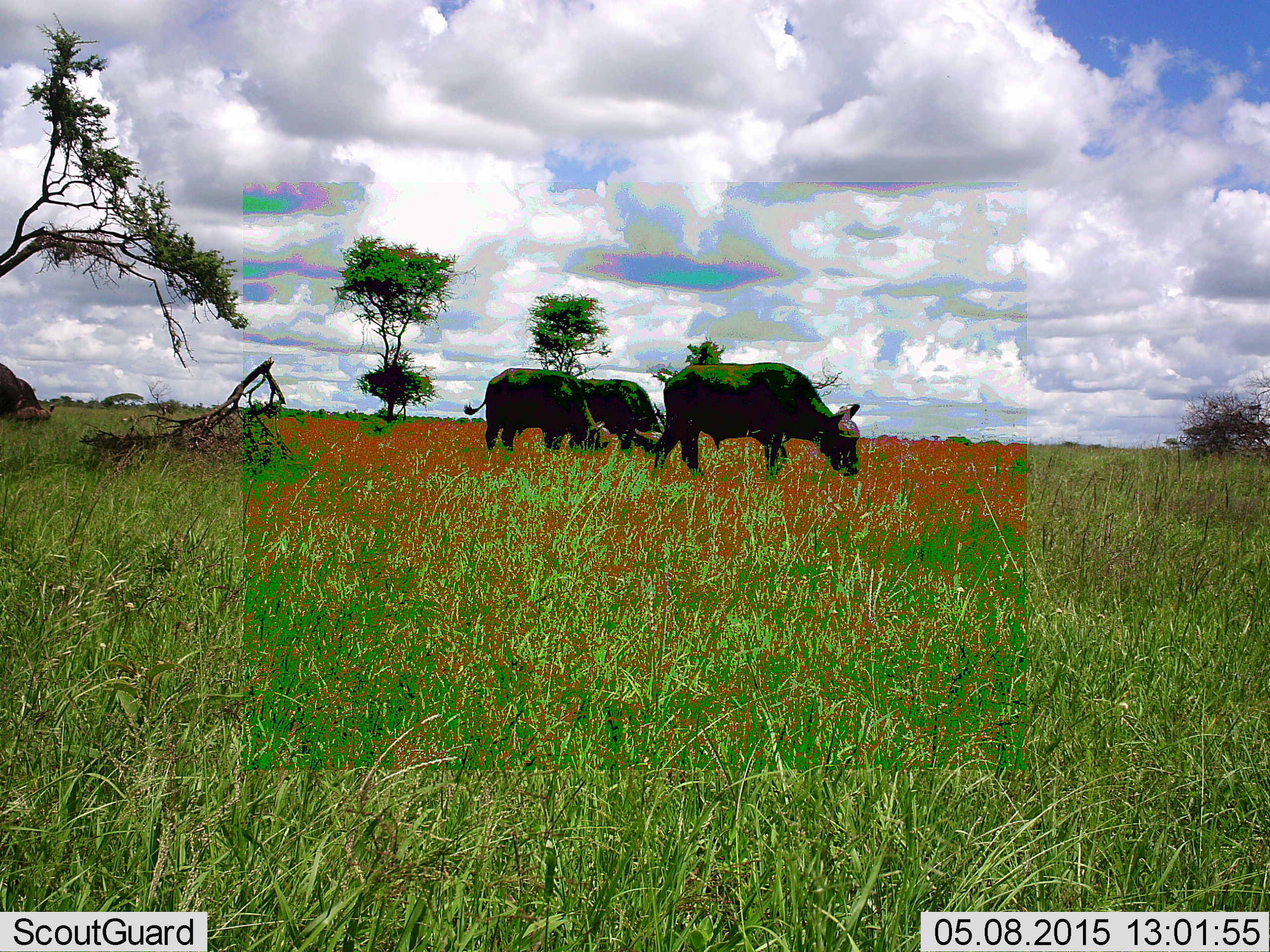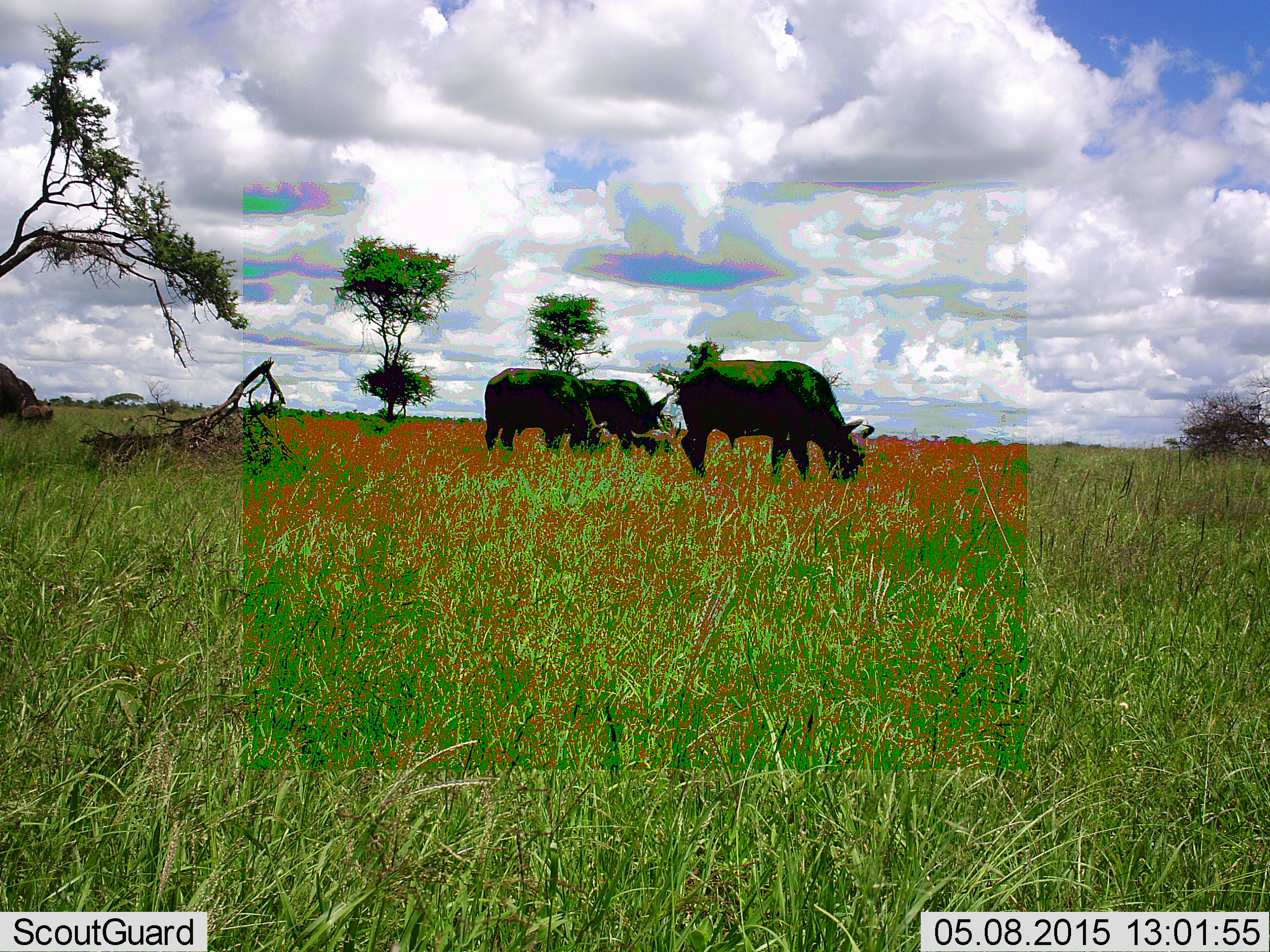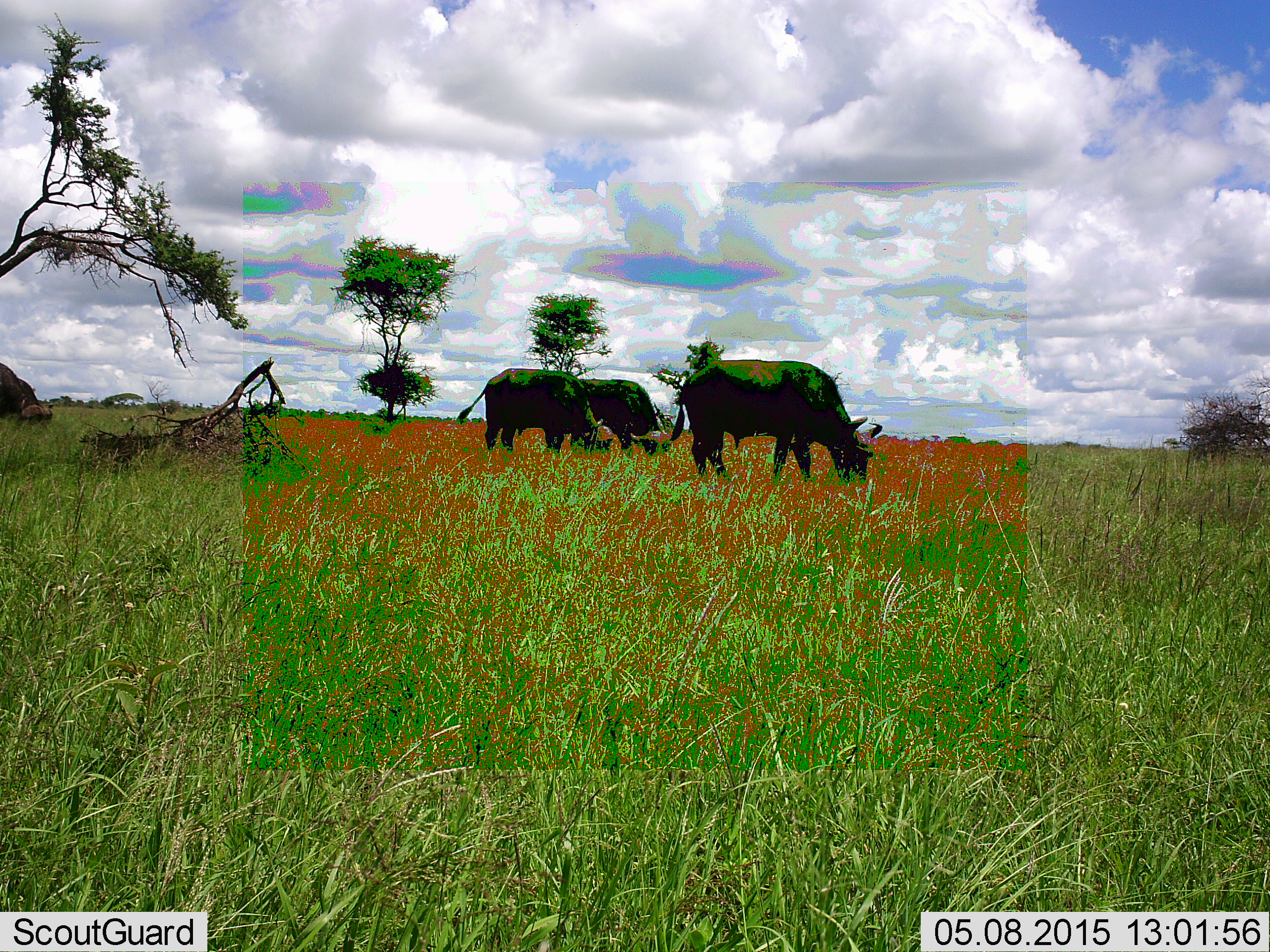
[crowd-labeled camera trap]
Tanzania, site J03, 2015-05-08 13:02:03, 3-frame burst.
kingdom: Animalia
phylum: Chordata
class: Mammalia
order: Artiodactyla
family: Bovidae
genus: Syncerus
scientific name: Syncerus caffer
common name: cape buffalo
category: buffalo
Buffalo (cape buffalo) (Syncerus caffer), count 4. Behavior (volunteer vote fractions): standing 36%, resting 0%, moving 18%, interacting 0%. Young present (vote fraction): 0%. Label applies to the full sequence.